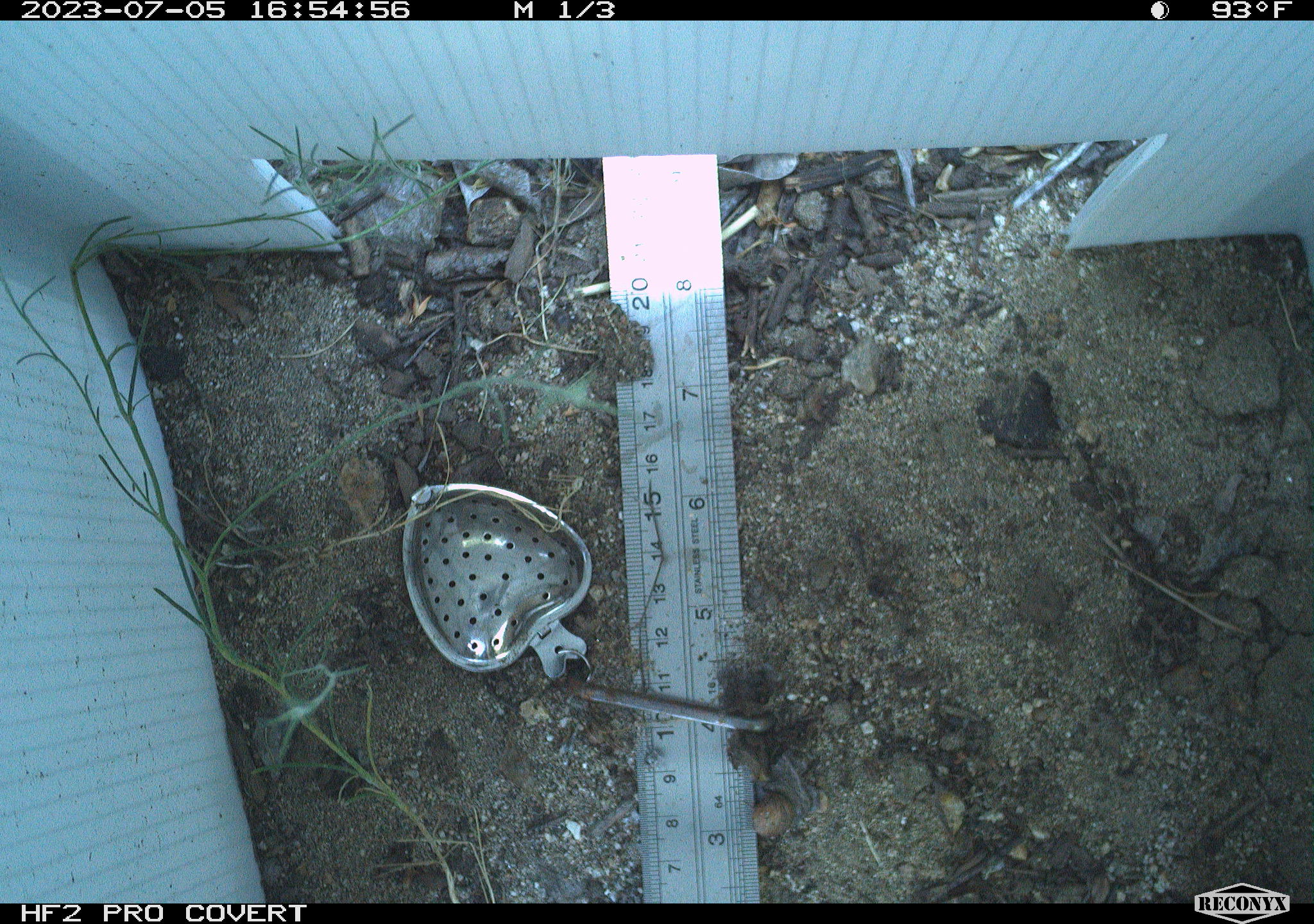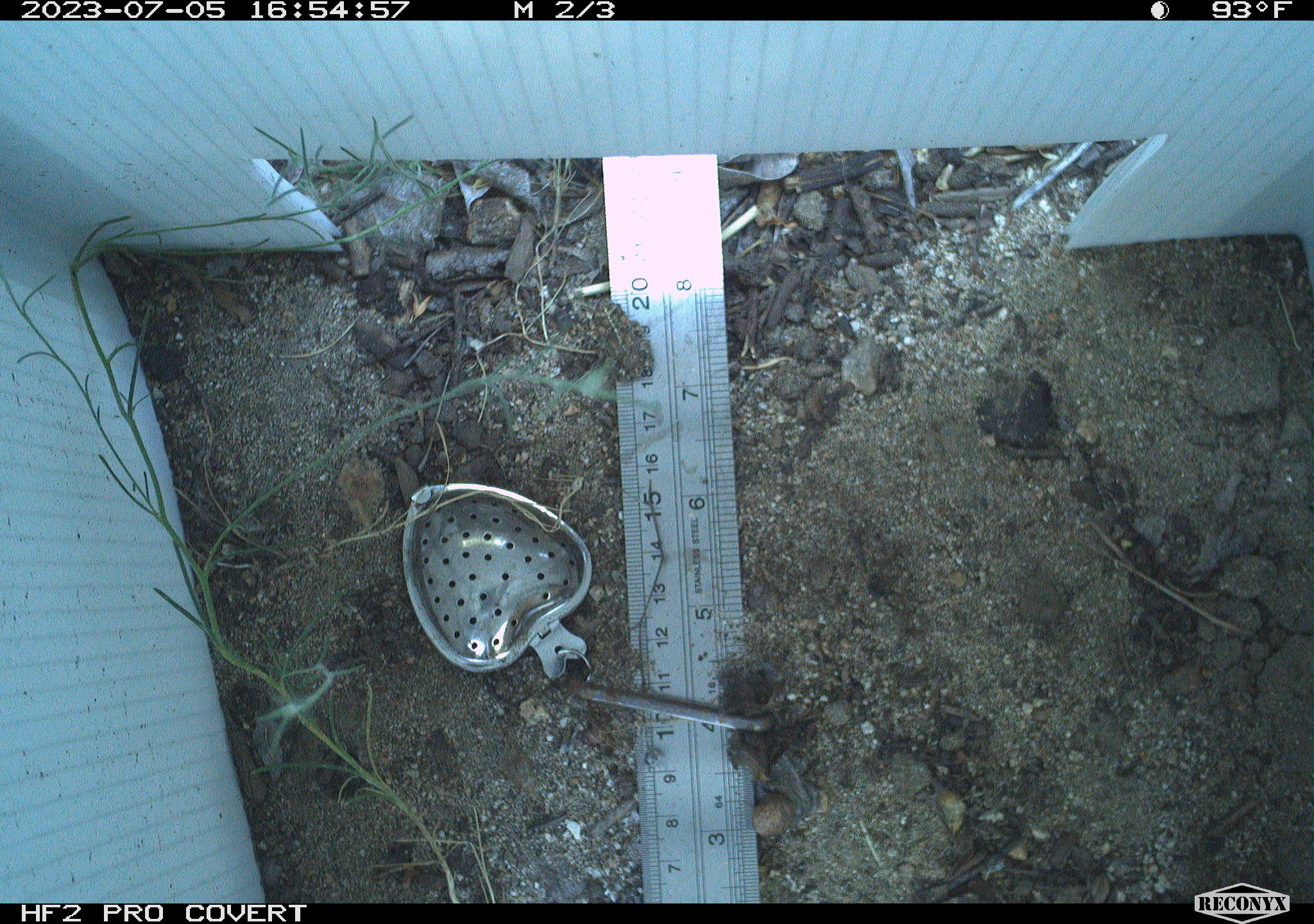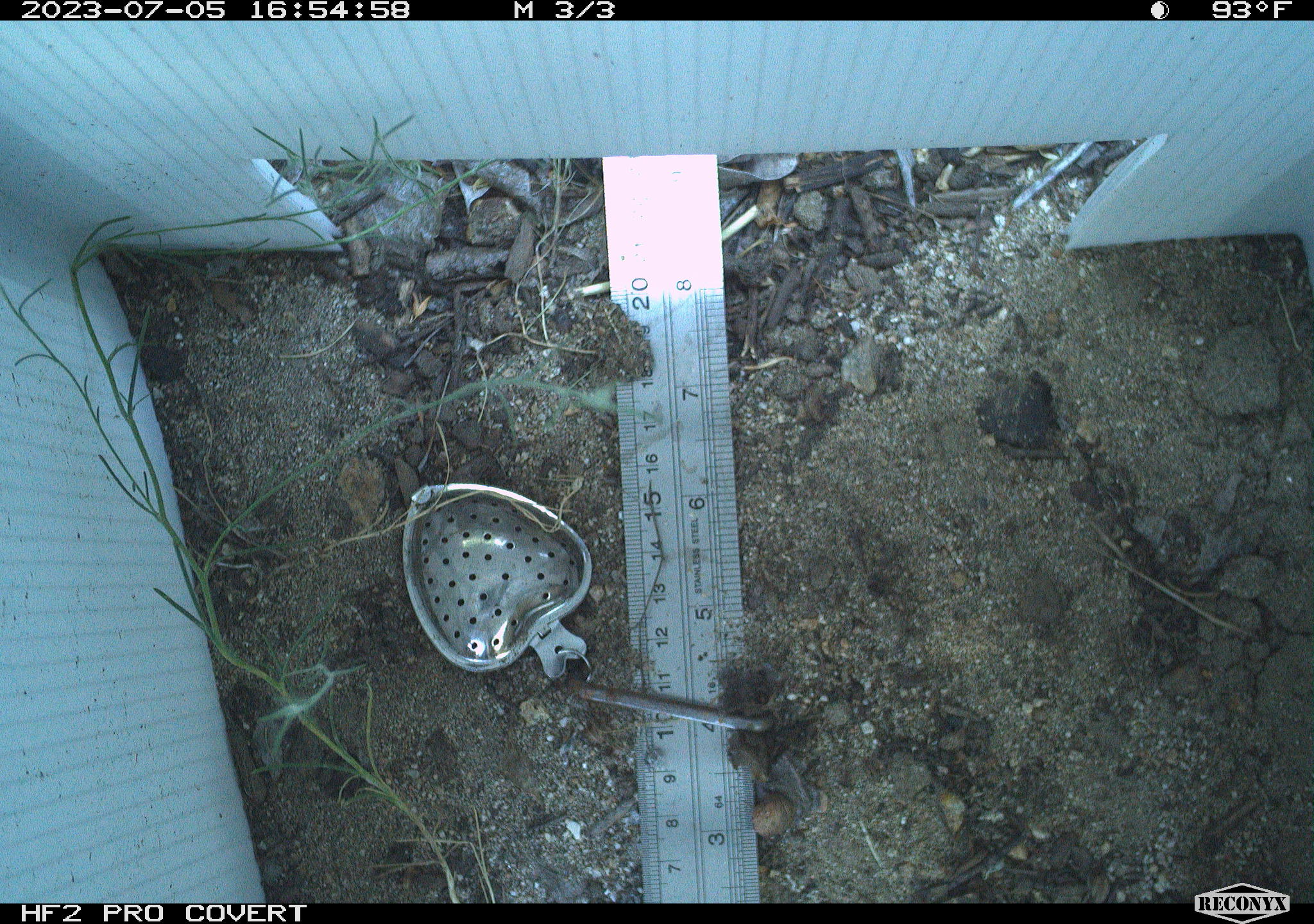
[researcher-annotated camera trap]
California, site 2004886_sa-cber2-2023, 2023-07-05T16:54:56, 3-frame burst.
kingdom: Animalia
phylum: Chordata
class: Amphibia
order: Anura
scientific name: Anura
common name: frogs